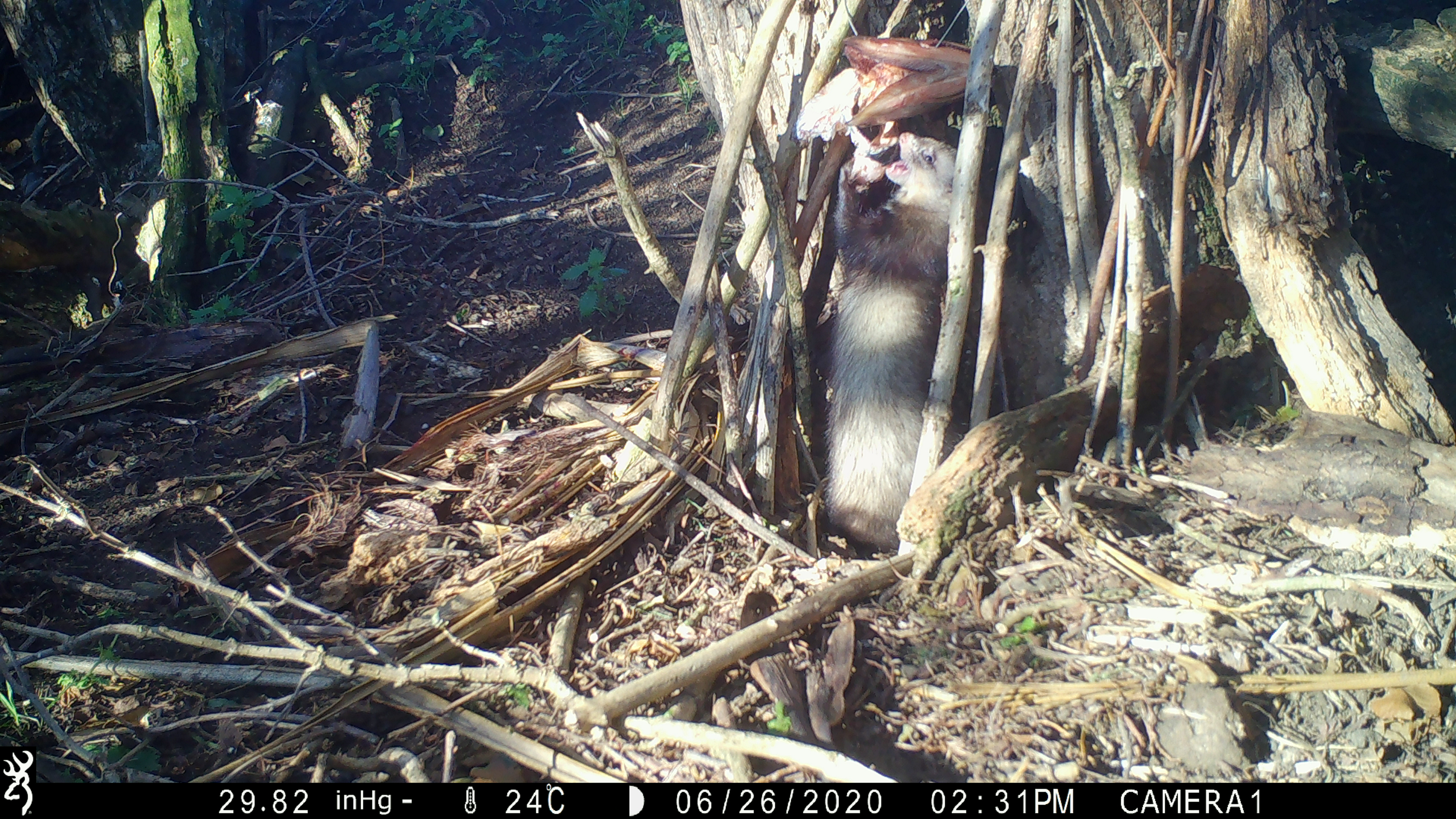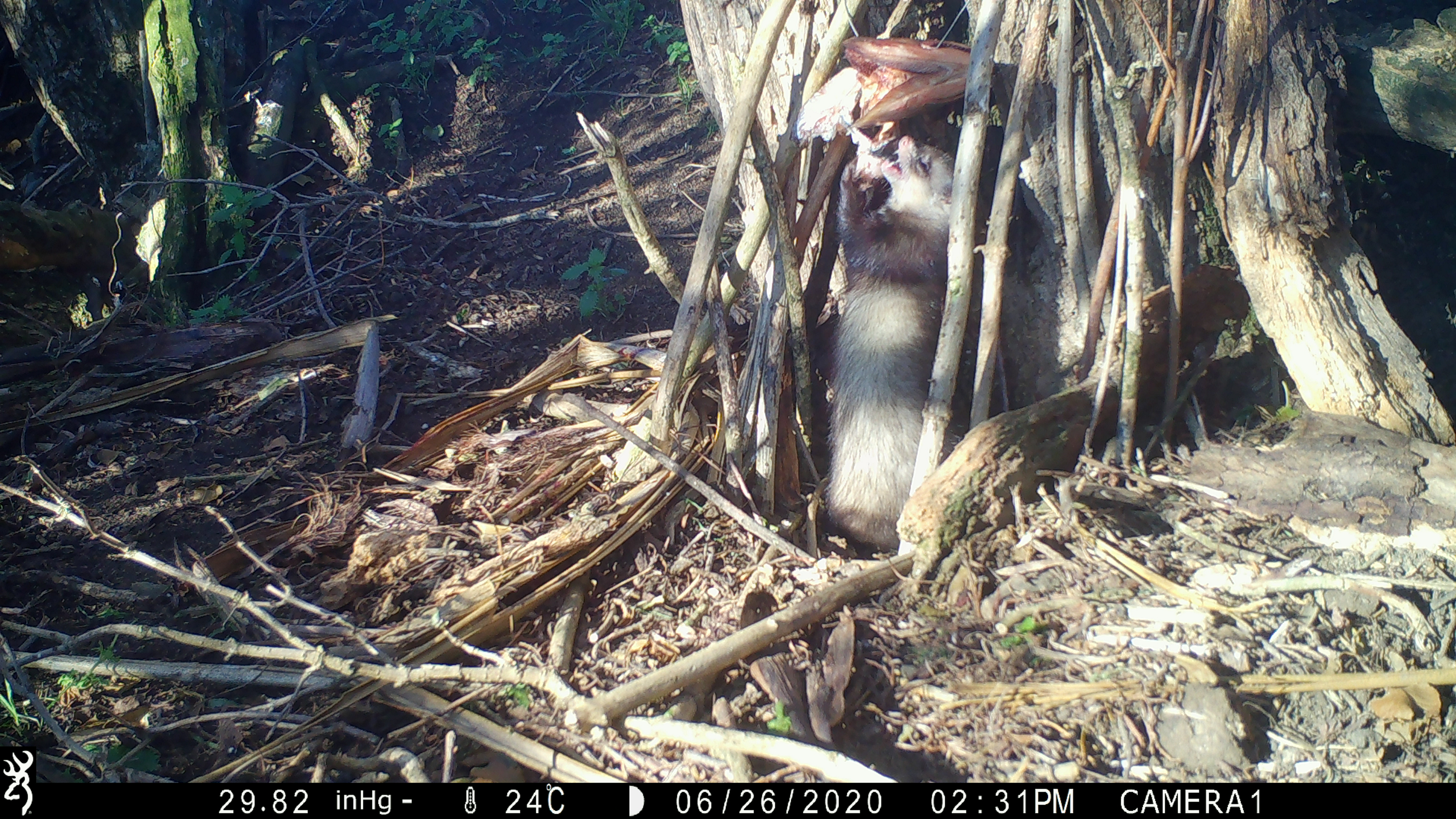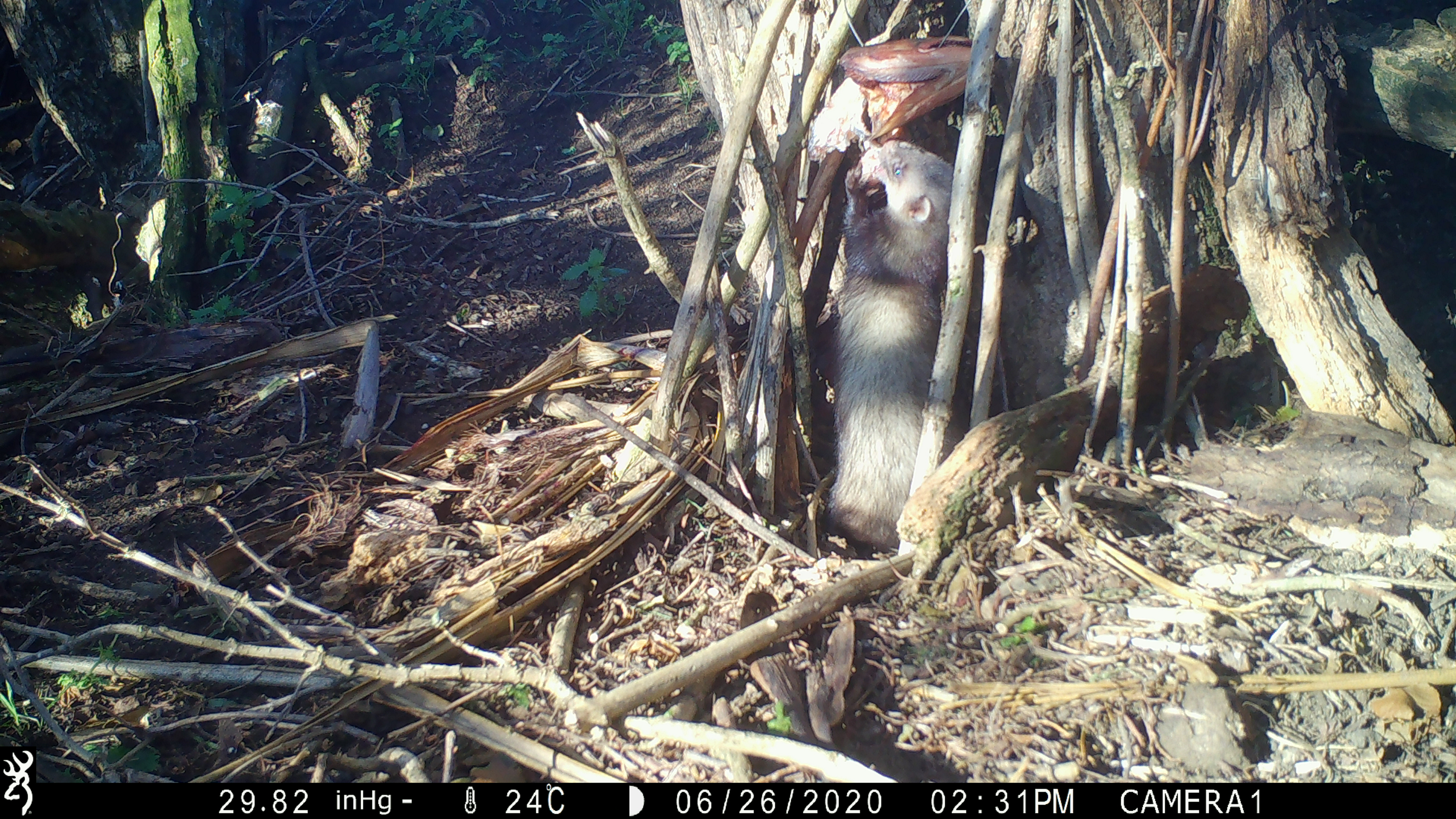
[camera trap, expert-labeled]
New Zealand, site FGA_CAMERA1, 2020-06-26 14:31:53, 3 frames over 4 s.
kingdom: Animalia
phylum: Chordata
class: Mammalia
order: Carnivora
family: Mustelidae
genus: Mustela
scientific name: Mustela furo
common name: ferret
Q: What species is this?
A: Ferret (Mustela furo).